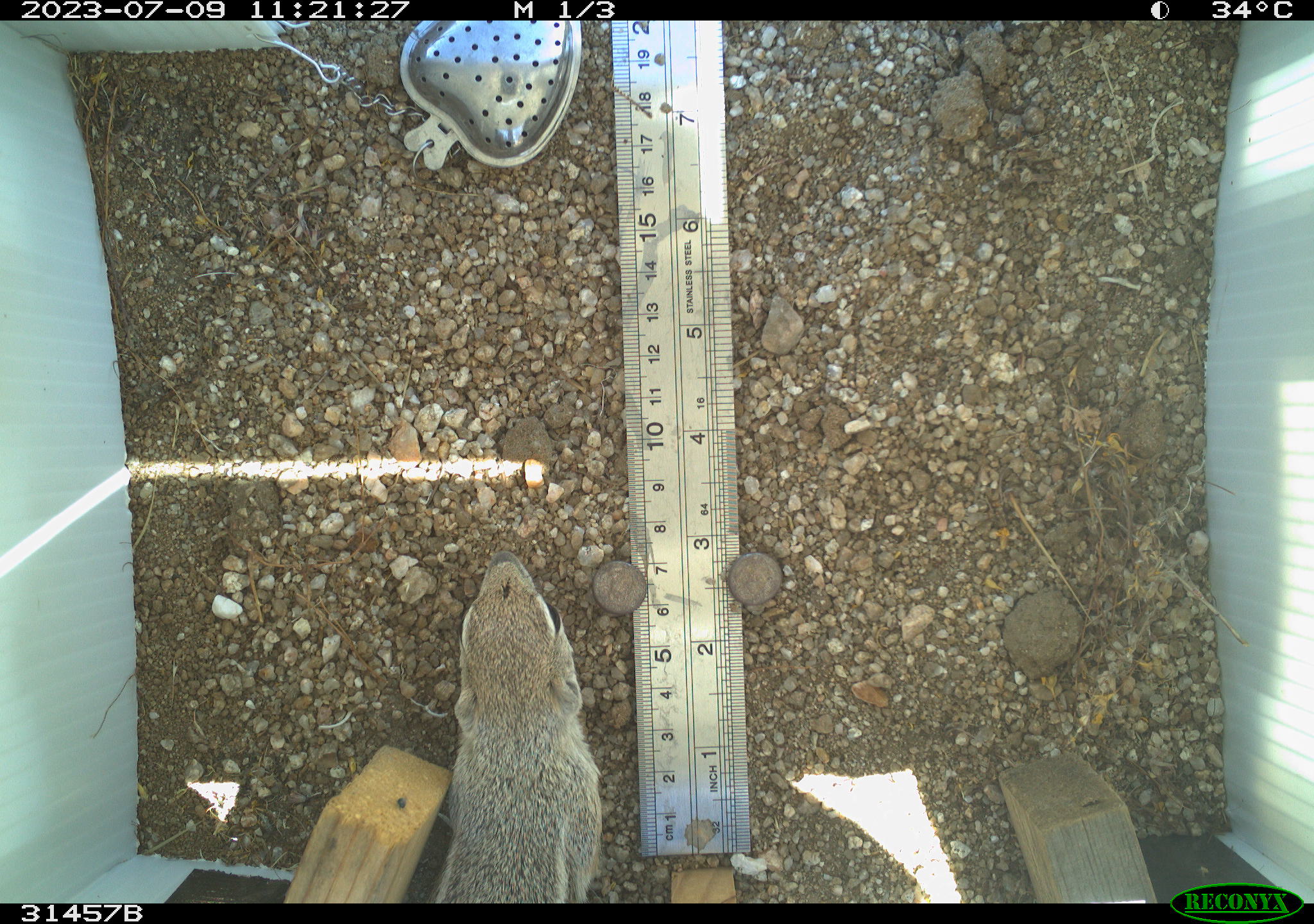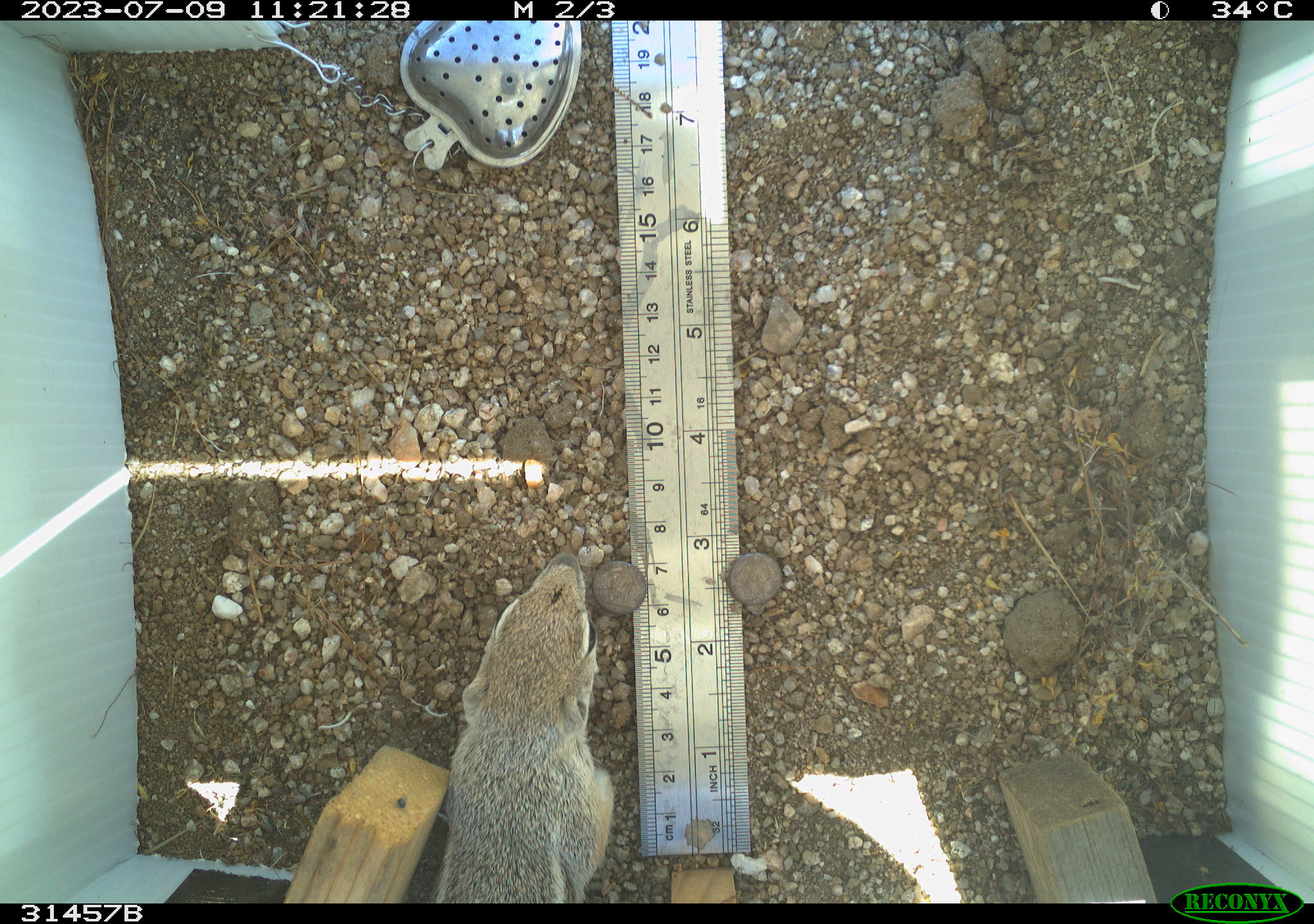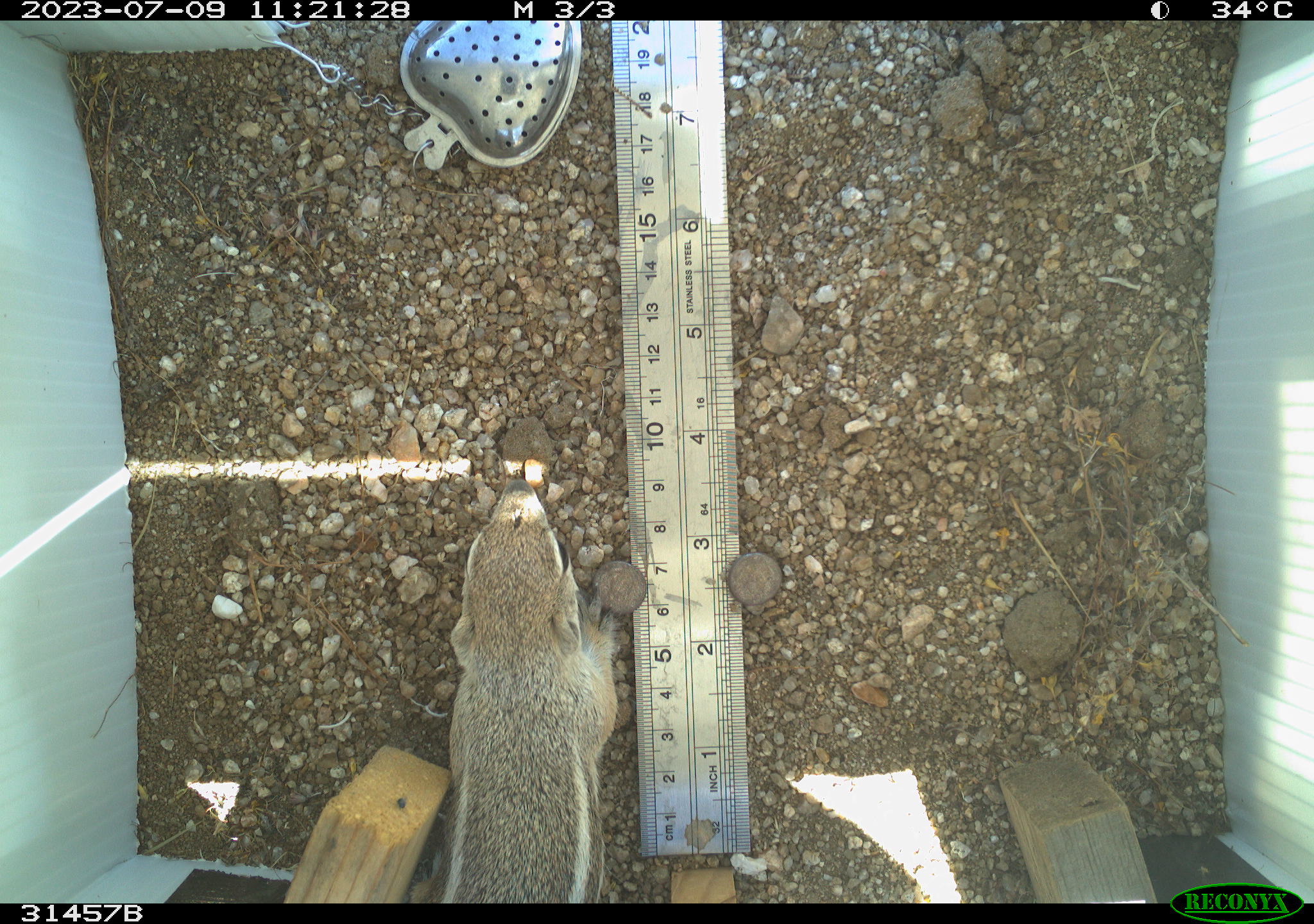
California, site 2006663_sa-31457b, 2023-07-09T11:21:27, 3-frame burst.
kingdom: Animalia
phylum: Chordata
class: Mammalia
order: Rodentia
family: Sciuridae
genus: Ammospermophilus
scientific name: Ammospermophilus leucurus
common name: white-tailed antelope squirrel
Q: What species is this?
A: White-tailed antelope squirrel (Ammospermophilus leucurus).